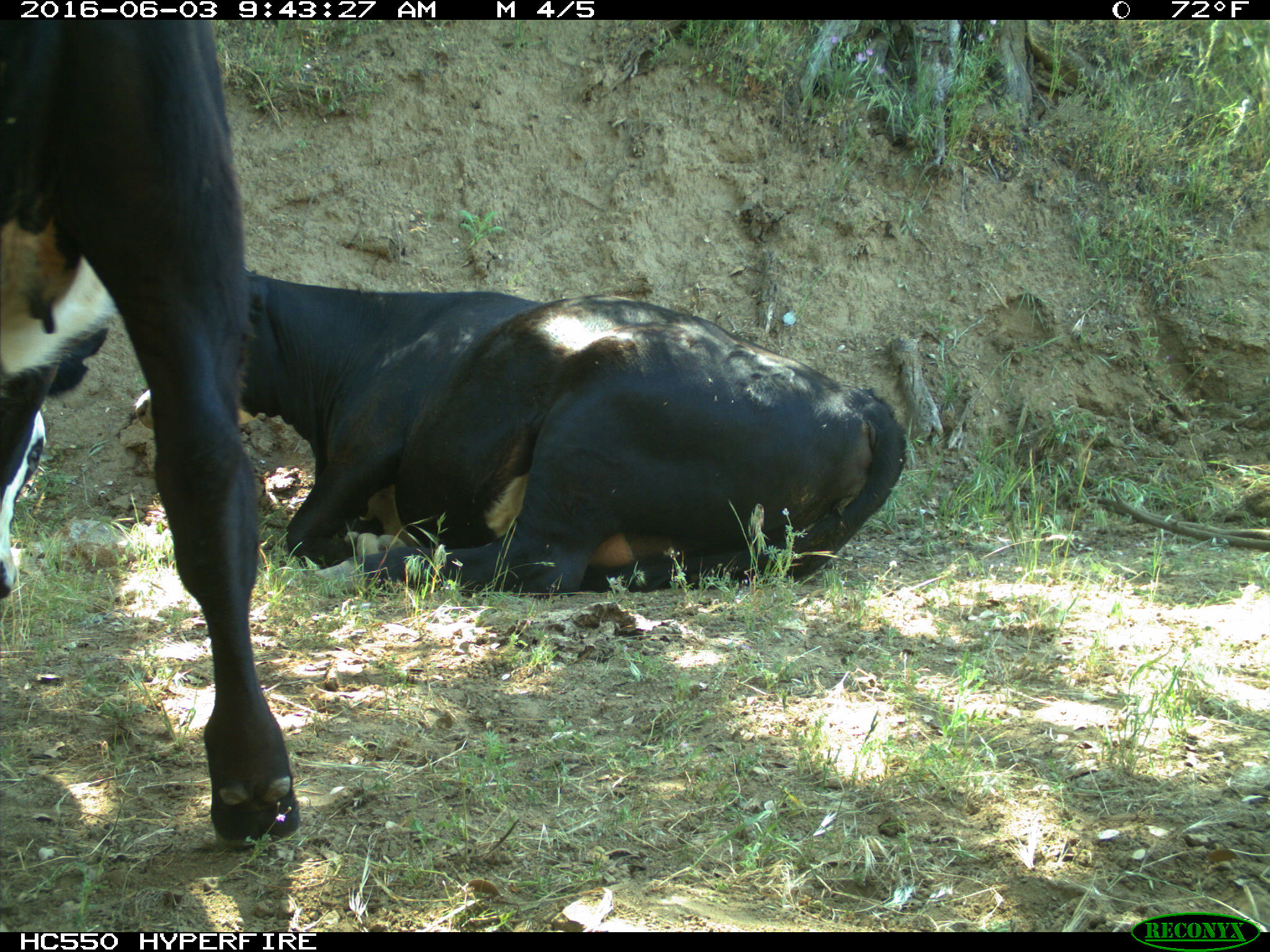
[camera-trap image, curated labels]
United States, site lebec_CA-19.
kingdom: Animalia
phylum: Chordata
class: Mammalia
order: Artiodactyla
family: Bovidae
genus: Bos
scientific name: Bos taurus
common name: domestic cow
Bos taurus (domestic cow).